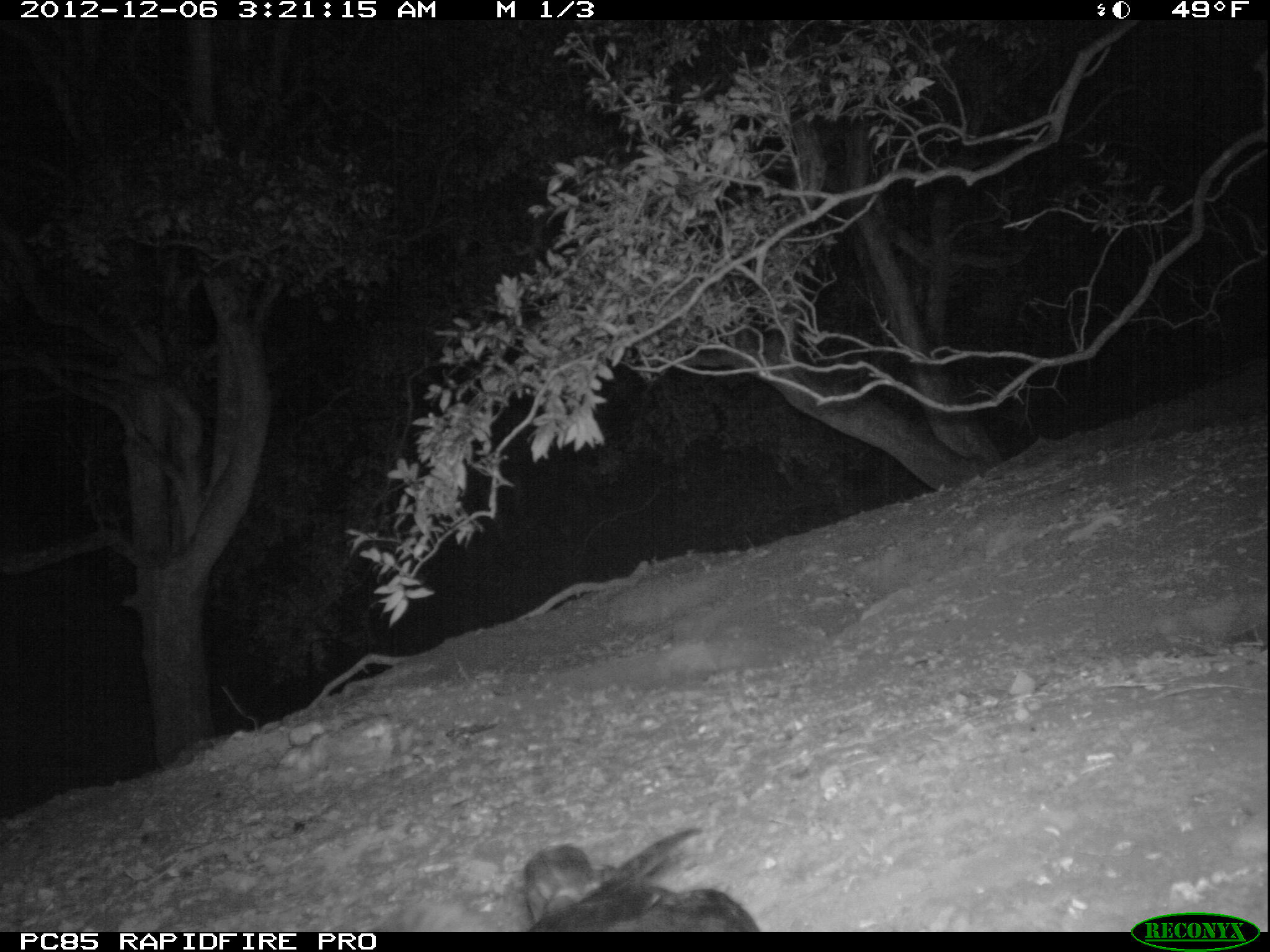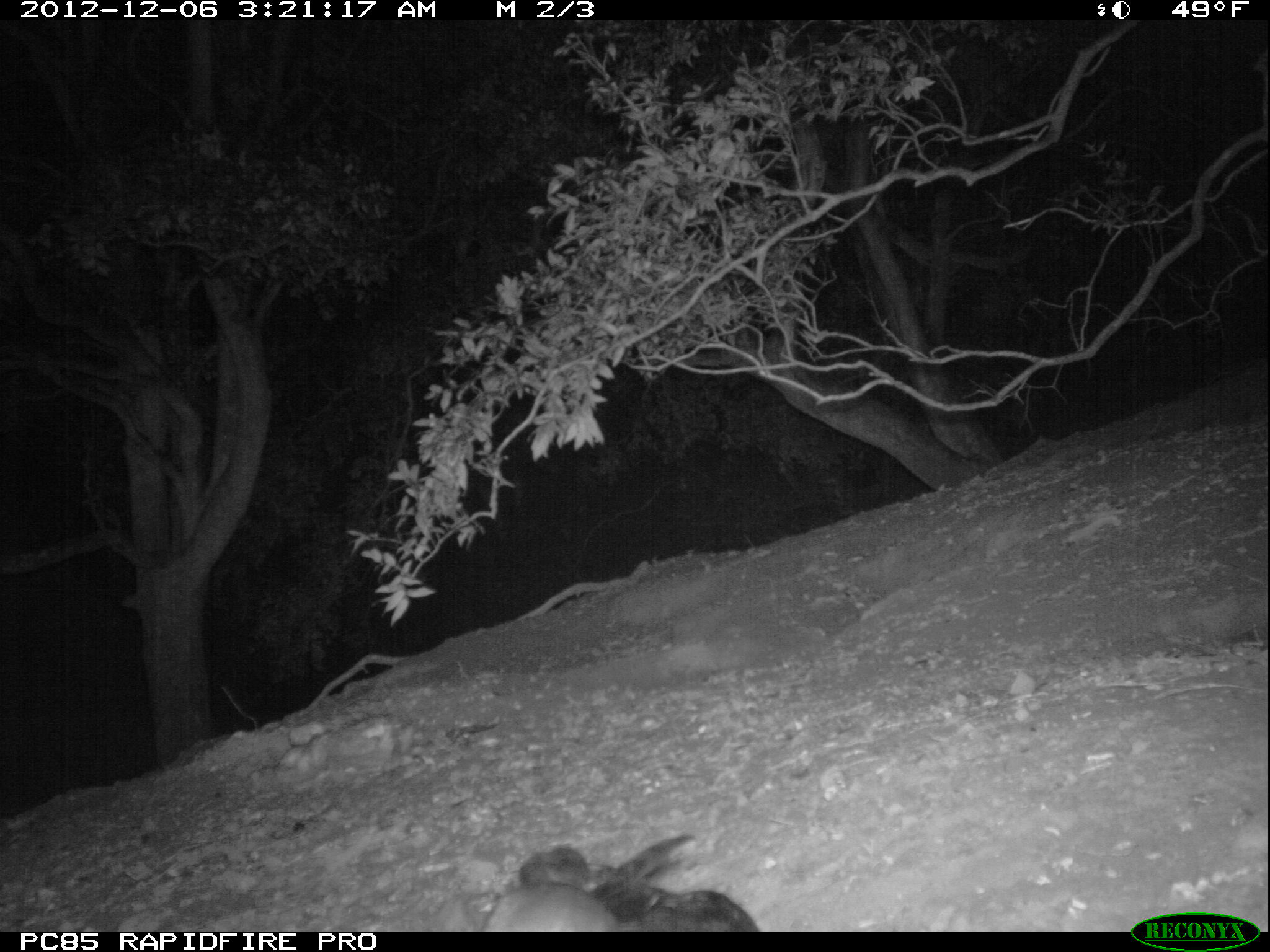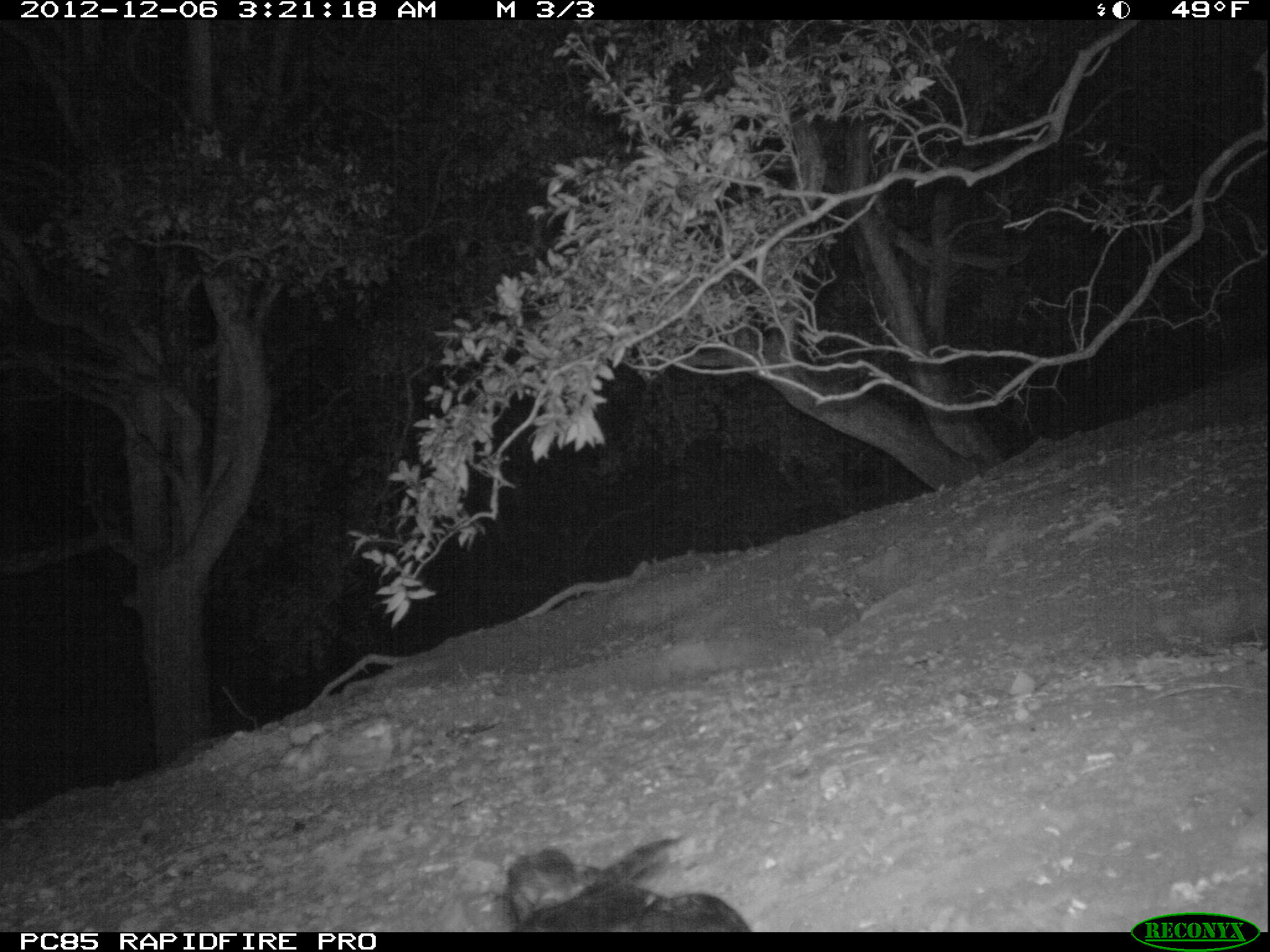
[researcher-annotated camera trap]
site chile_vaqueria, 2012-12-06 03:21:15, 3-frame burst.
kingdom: Animalia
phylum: Chordata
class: Aves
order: Procellariiformes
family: Procellariidae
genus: Calonectris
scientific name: Calonectris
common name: shearwater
Shearwater (Calonectris).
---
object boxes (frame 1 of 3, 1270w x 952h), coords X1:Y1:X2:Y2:
shearwater: 500:827:759:932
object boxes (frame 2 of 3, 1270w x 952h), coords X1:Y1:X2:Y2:
shearwater: 420:839:761:934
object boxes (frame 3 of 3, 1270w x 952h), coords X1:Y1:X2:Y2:
shearwater: 492:836:753:930